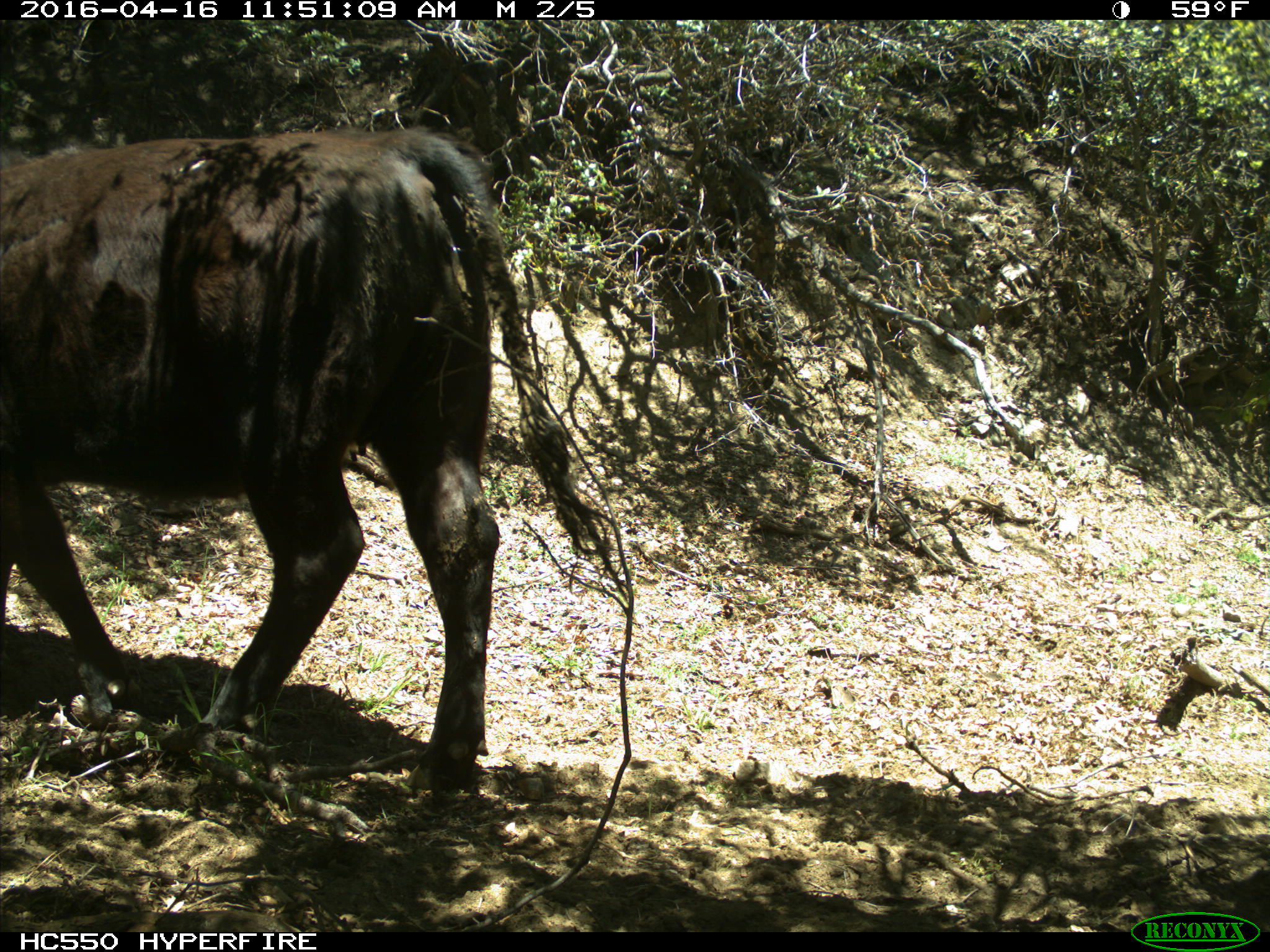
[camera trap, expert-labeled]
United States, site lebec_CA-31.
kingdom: Animalia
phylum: Chordata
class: Mammalia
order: Artiodactyla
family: Bovidae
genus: Bos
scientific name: Bos taurus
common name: domestic cow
Bos taurus (domestic cow).